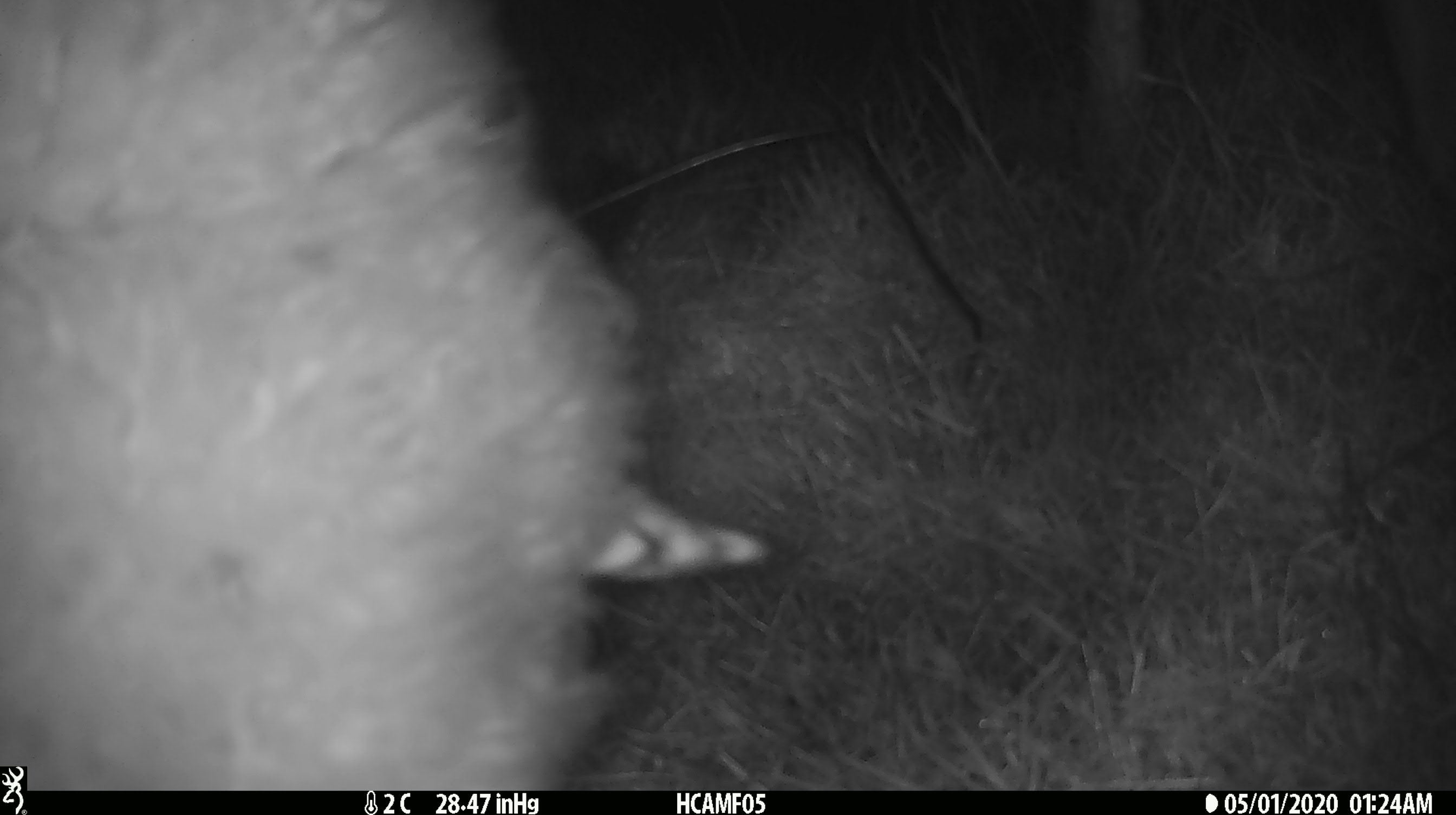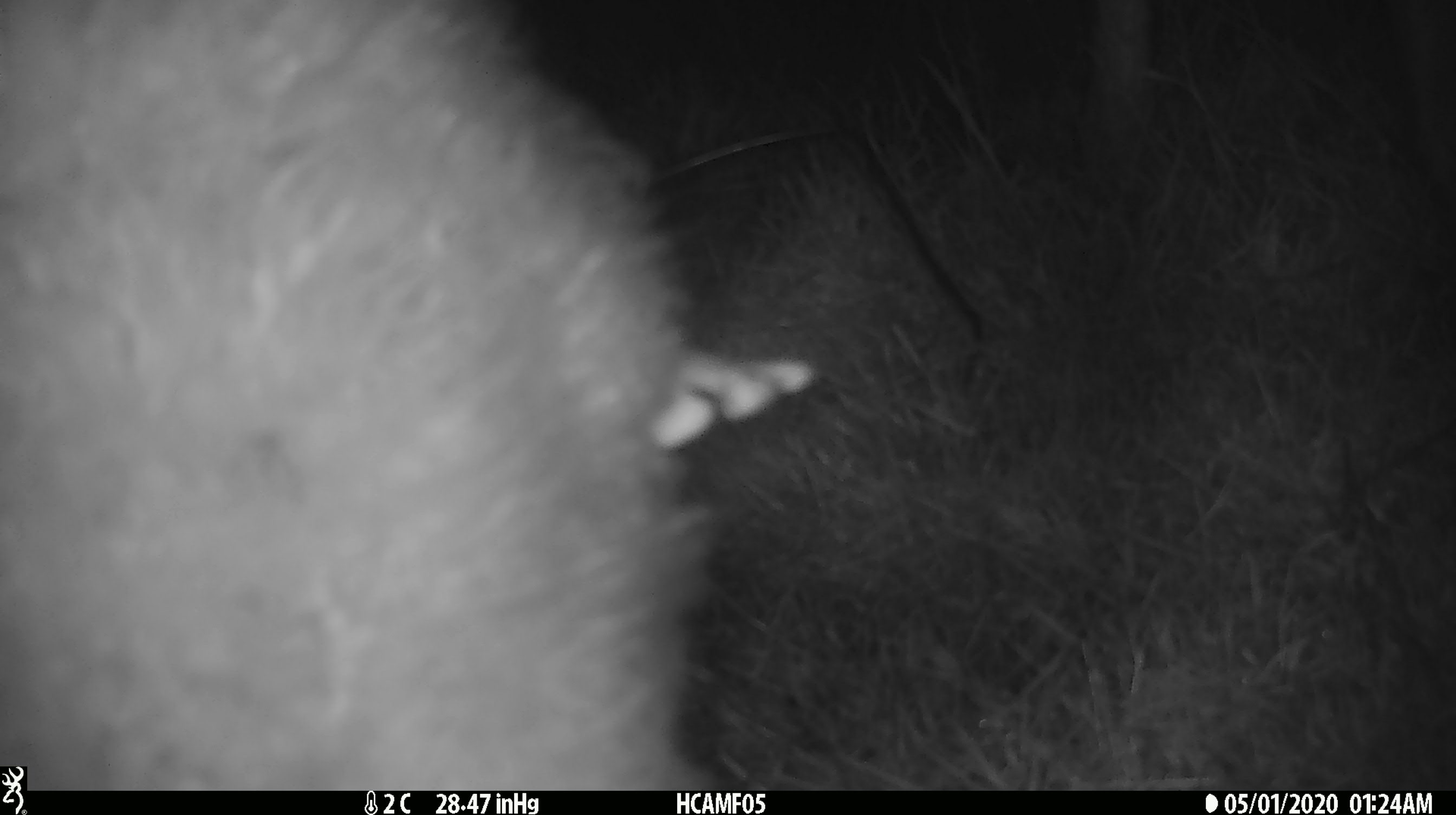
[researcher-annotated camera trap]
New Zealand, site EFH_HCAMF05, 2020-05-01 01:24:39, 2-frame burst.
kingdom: Animalia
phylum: Chordata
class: Mammalia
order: Artiodactyla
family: Bovidae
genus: Ovis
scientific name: Ovis aries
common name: domestic sheep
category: sheep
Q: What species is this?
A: Sheep (domestic sheep) (Ovis aries).